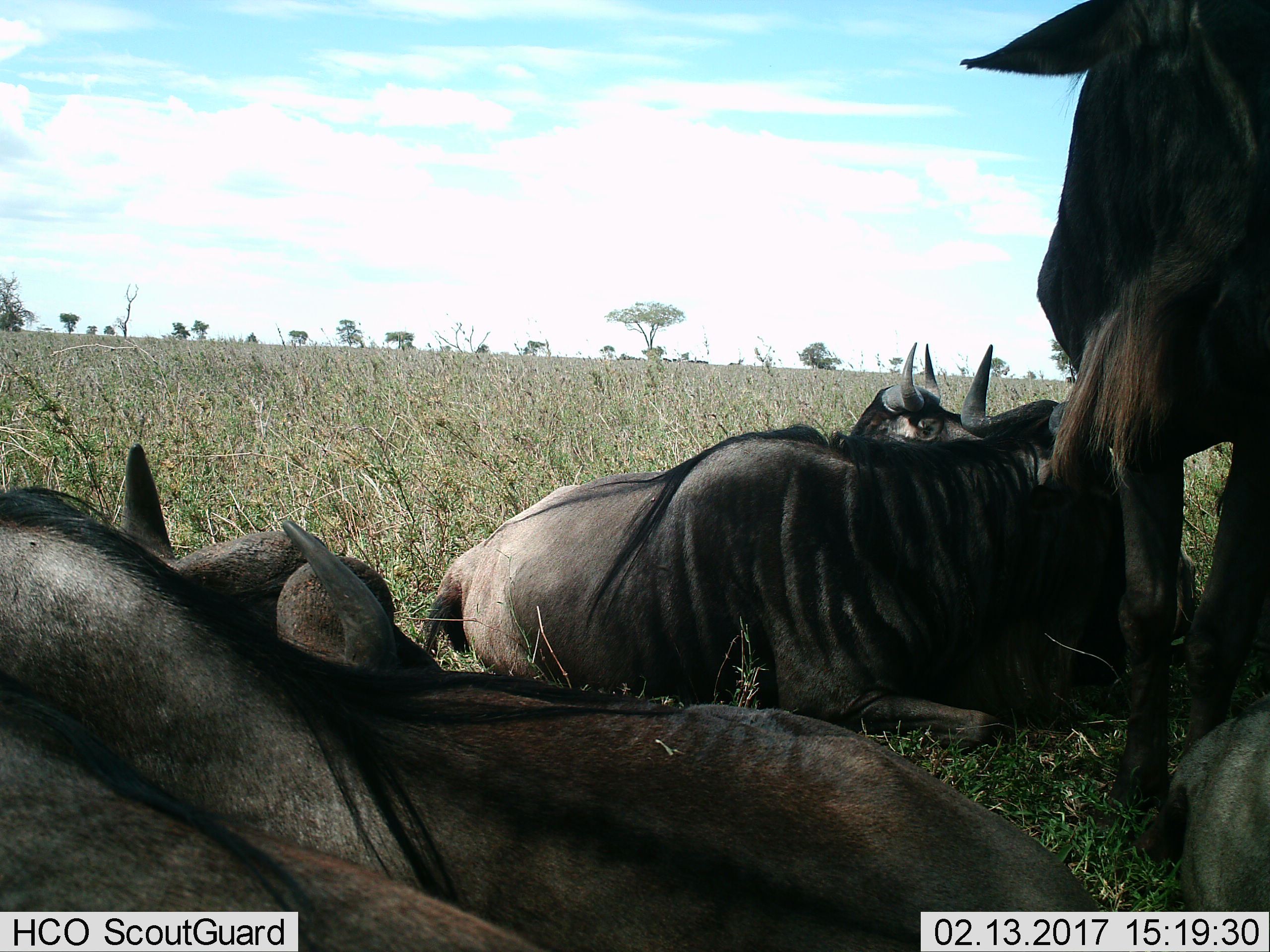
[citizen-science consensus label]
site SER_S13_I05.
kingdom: Animalia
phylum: Chordata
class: Mammalia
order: Artiodactyla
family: Bovidae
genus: Connochaetes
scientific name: Connochaetes taurinus taurinus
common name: blue wildebeest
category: wildebeestblue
Wildebeestblue (blue wildebeest) (Connochaetes taurinus taurinus), count 5. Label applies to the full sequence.